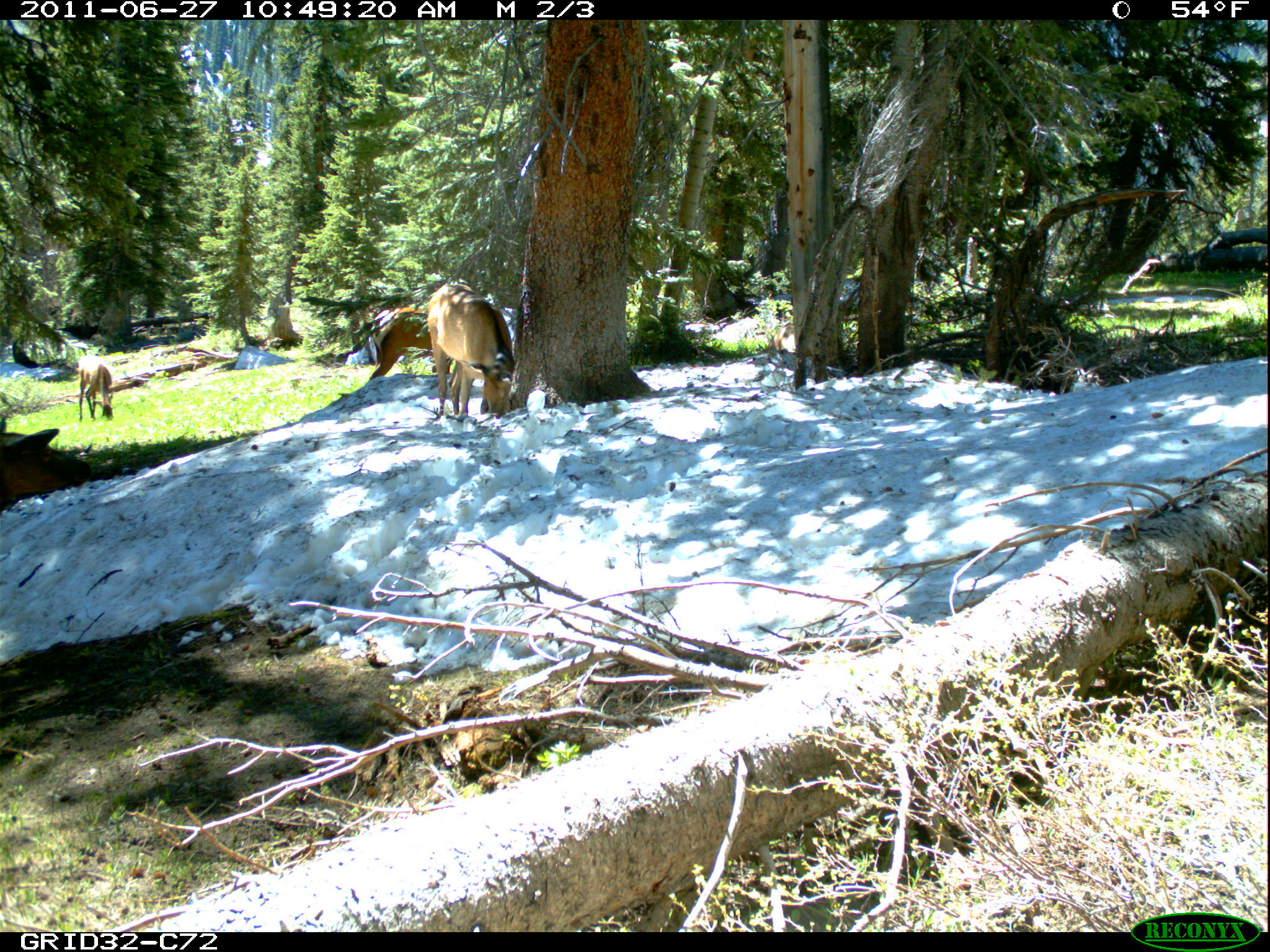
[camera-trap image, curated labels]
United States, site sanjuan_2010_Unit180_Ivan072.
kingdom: Animalia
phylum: Chordata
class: Mammalia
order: Artiodactyla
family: Cervidae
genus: Cervus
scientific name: Cervus elaphus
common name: red deer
Cervus elaphus (red deer).